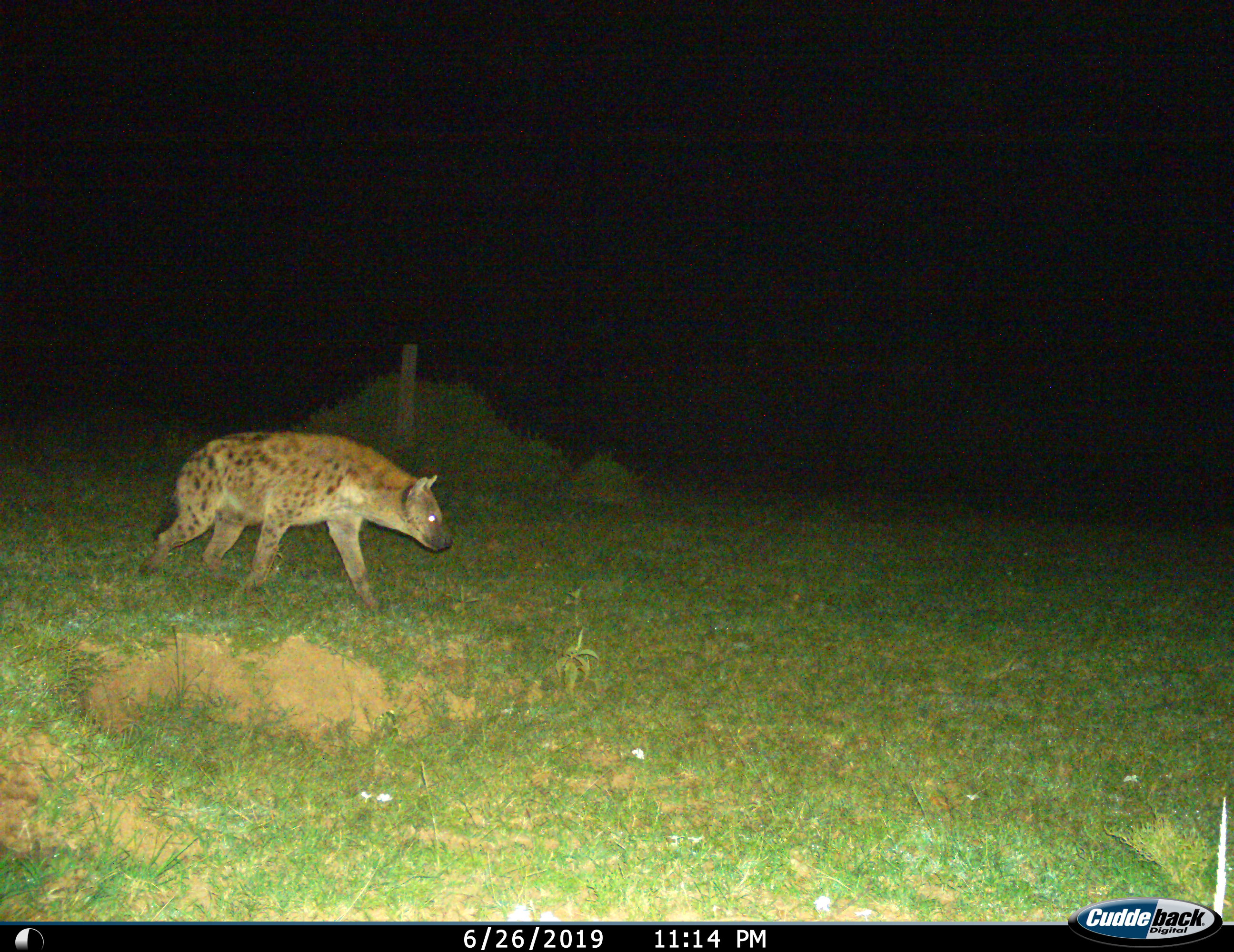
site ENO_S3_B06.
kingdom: Animalia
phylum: Chordata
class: Mammalia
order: Carnivora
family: Hyaenidae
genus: Crocuta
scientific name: Crocuta crocuta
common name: spotted hyena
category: hyenaspotted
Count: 1.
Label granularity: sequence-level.